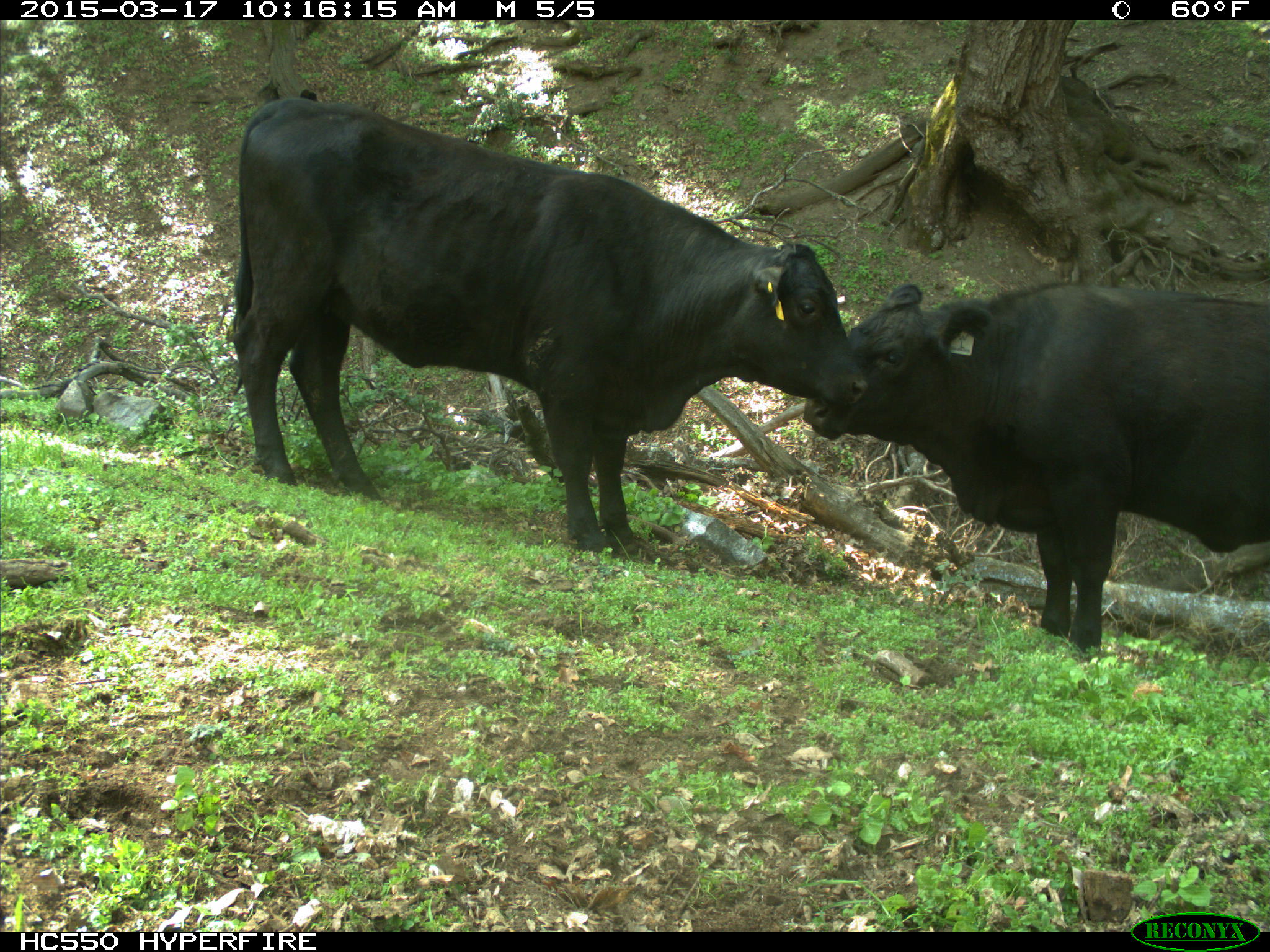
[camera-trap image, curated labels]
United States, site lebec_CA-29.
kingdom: Animalia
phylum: Chordata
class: Mammalia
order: Artiodactyla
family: Bovidae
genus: Bos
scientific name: Bos taurus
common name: domestic cow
Bos taurus (domestic cow).